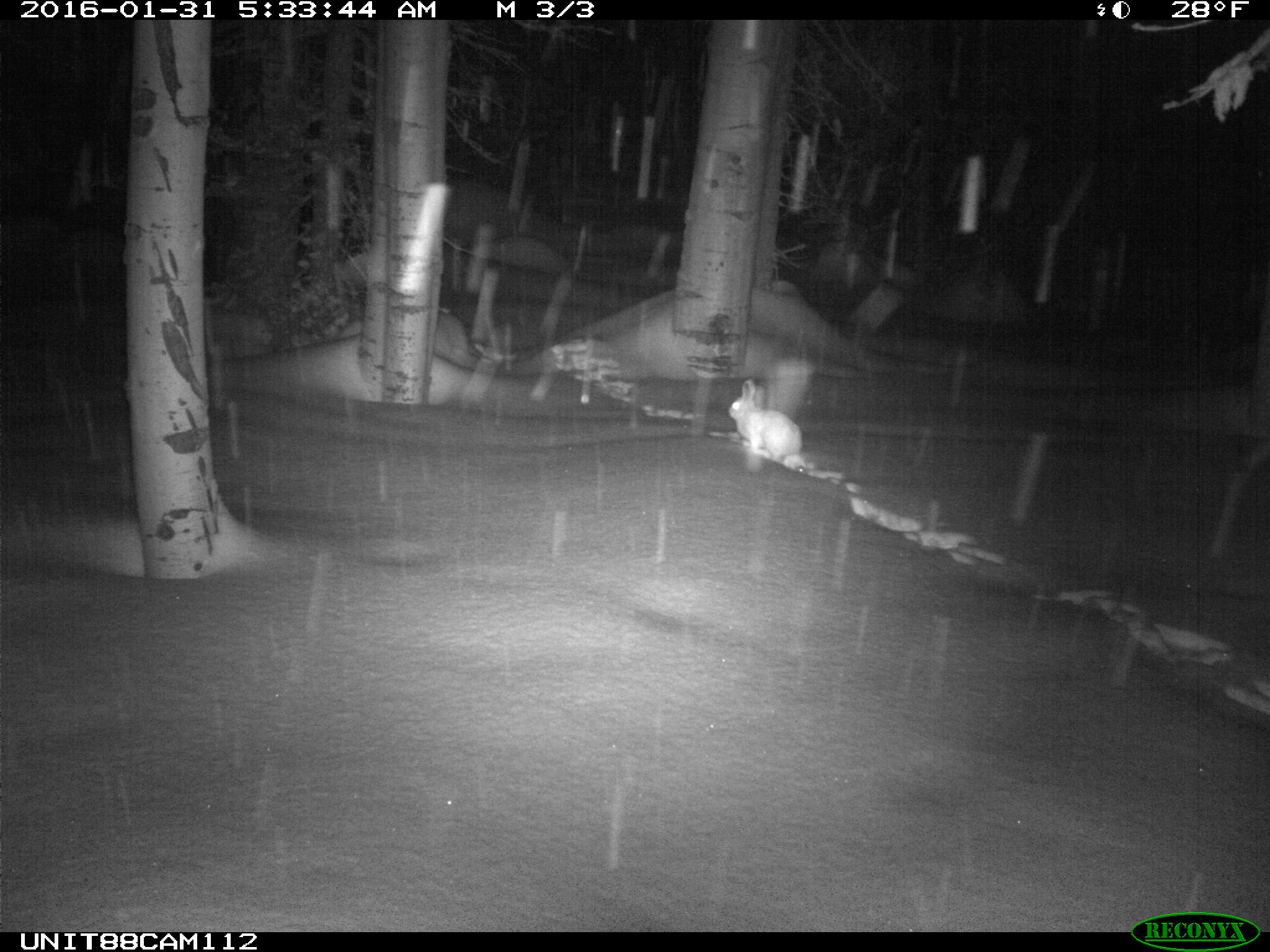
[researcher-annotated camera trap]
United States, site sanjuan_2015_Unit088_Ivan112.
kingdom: Animalia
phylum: Chordata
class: Mammalia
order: Lagomorpha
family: Leporidae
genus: Lepus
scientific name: Lepus americanus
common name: snowshoe hare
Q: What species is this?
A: Lepus americanus (snowshoe hare).